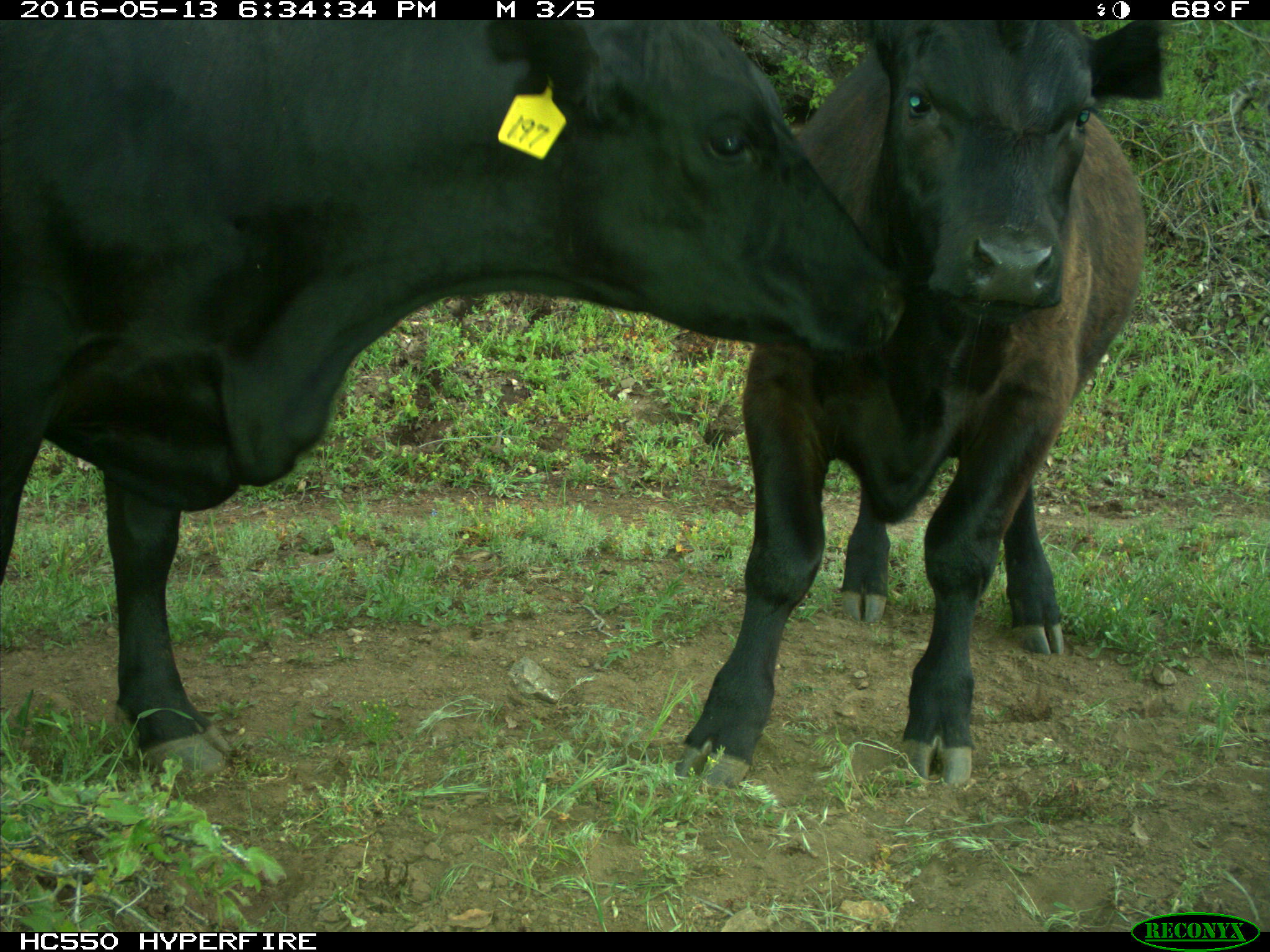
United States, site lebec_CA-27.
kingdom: Animalia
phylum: Chordata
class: Mammalia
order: Artiodactyla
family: Bovidae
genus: Bos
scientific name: Bos taurus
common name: domestic cow